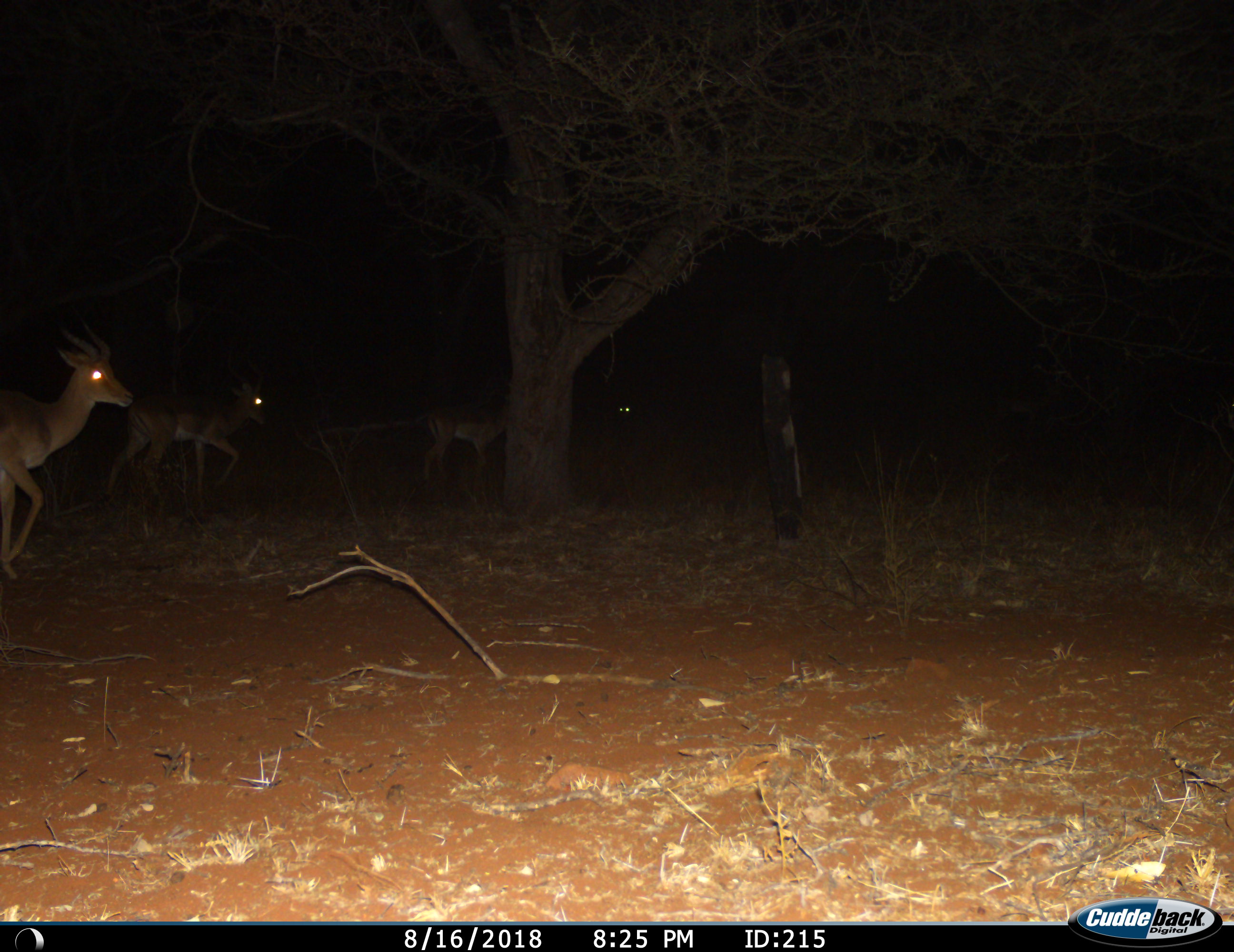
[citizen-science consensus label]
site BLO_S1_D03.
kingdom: Animalia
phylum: Chordata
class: Mammalia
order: Artiodactyla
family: Bovidae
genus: Aepyceros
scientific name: Aepyceros melampus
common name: impala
Impala (Aepyceros melampus), count 4. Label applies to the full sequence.